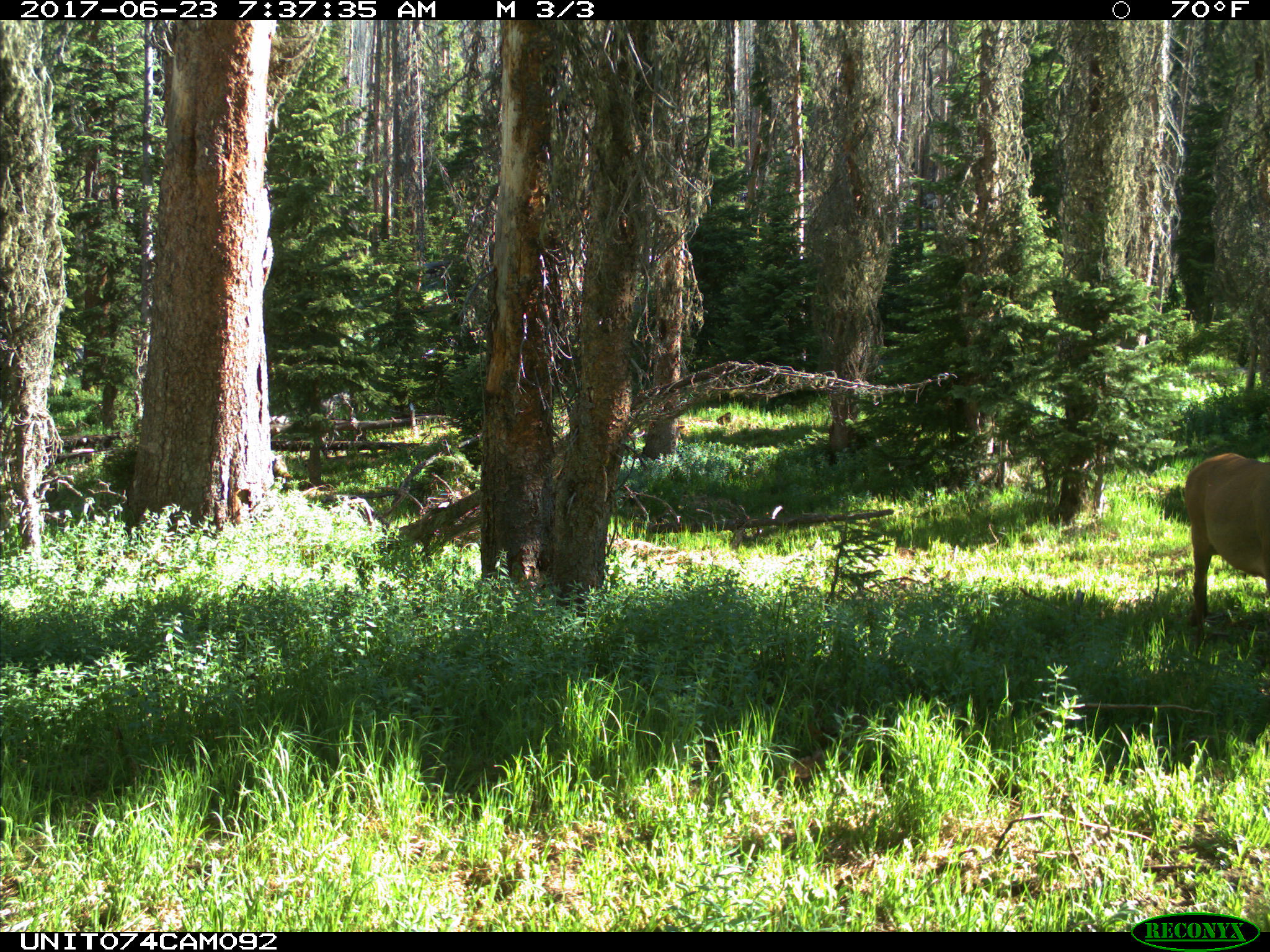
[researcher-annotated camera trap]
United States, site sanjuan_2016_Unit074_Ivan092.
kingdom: Animalia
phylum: Chordata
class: Mammalia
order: Artiodactyla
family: Cervidae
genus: Cervus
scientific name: Cervus elaphus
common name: red deer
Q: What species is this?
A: Cervus elaphus (red deer).